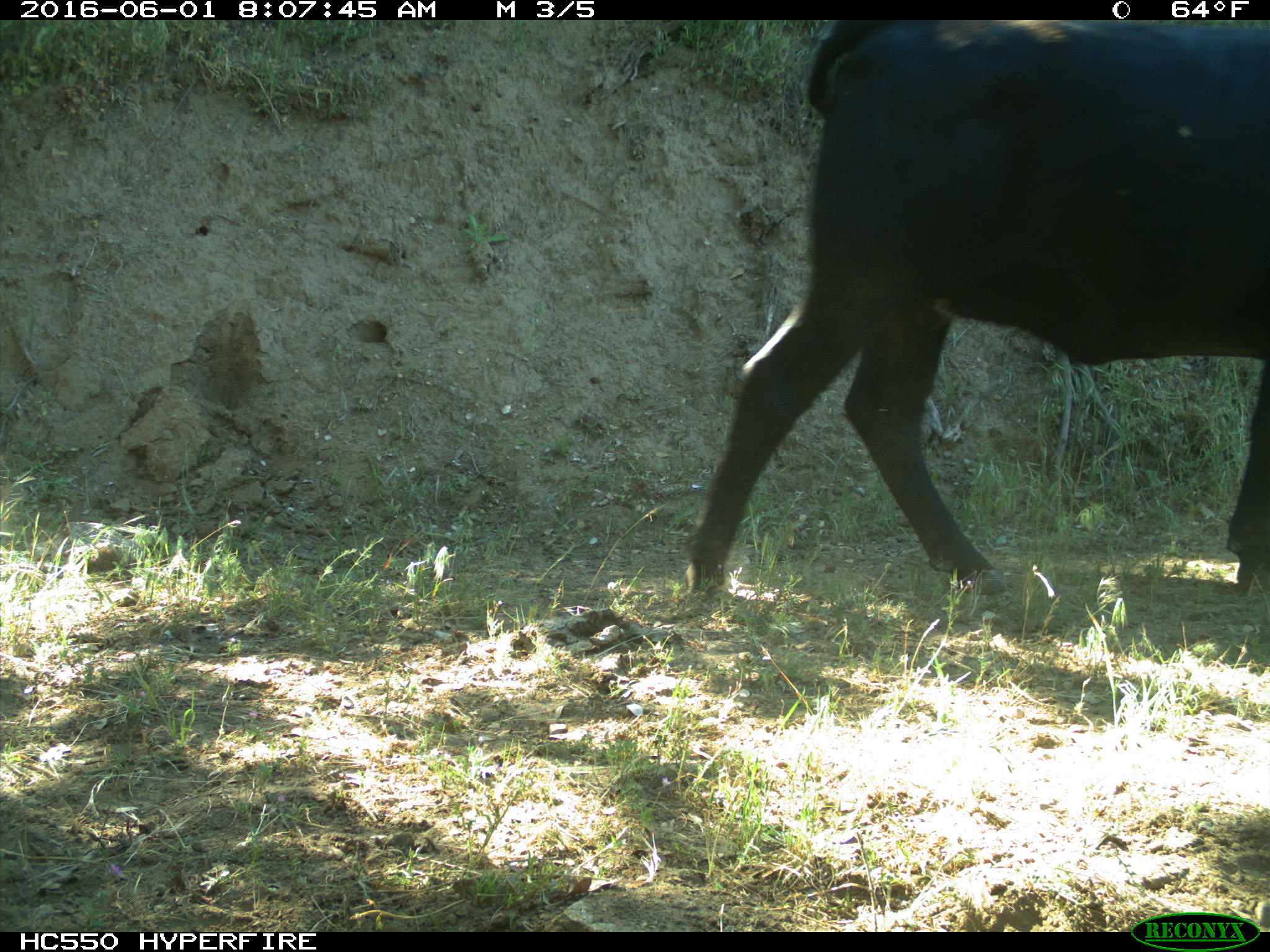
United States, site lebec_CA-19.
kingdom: Animalia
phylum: Chordata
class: Mammalia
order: Artiodactyla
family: Bovidae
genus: Bos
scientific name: Bos taurus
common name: domestic cow